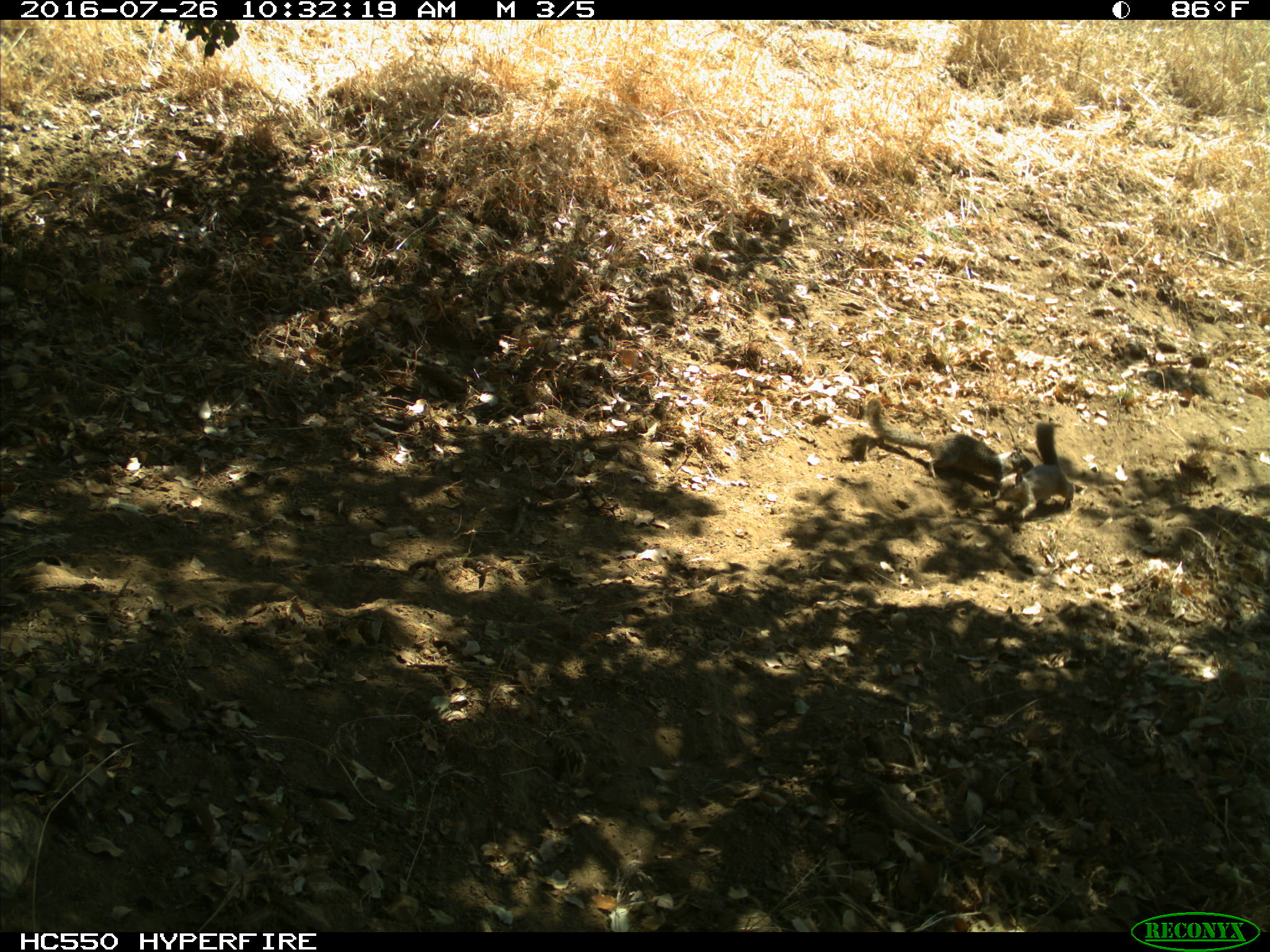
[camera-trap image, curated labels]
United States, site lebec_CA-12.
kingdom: Animalia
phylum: Chordata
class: Mammalia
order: Rodentia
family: Sciuridae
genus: Otospermophilus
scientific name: Otospermophilus beecheyi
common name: california ground squirrel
Otospermophilus beecheyi (california ground squirrel).